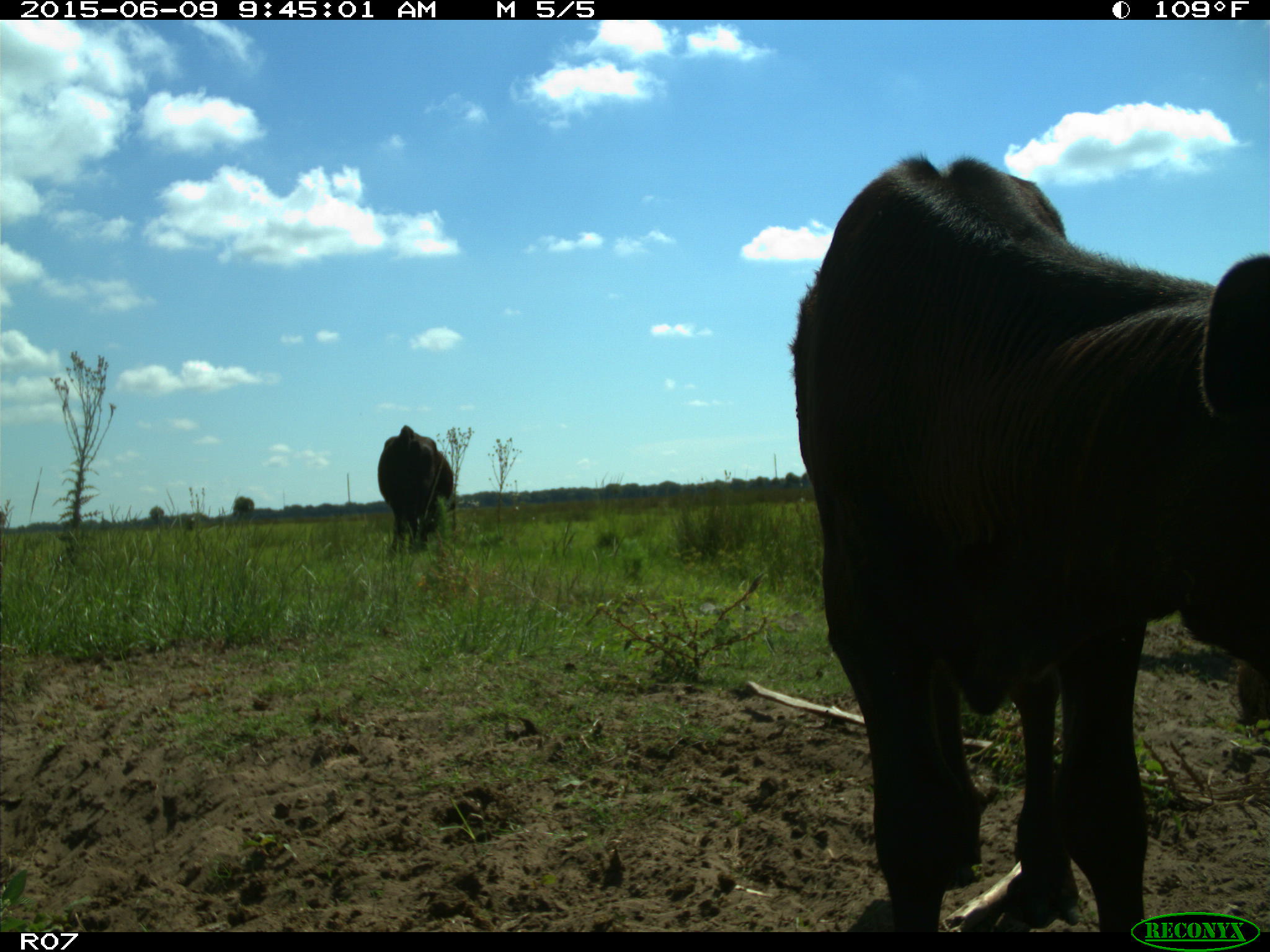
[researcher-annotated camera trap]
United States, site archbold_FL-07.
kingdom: Animalia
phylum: Chordata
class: Mammalia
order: Artiodactyla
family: Bovidae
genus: Bos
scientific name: Bos taurus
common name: domestic cow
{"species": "Bos taurus (domestic cow)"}